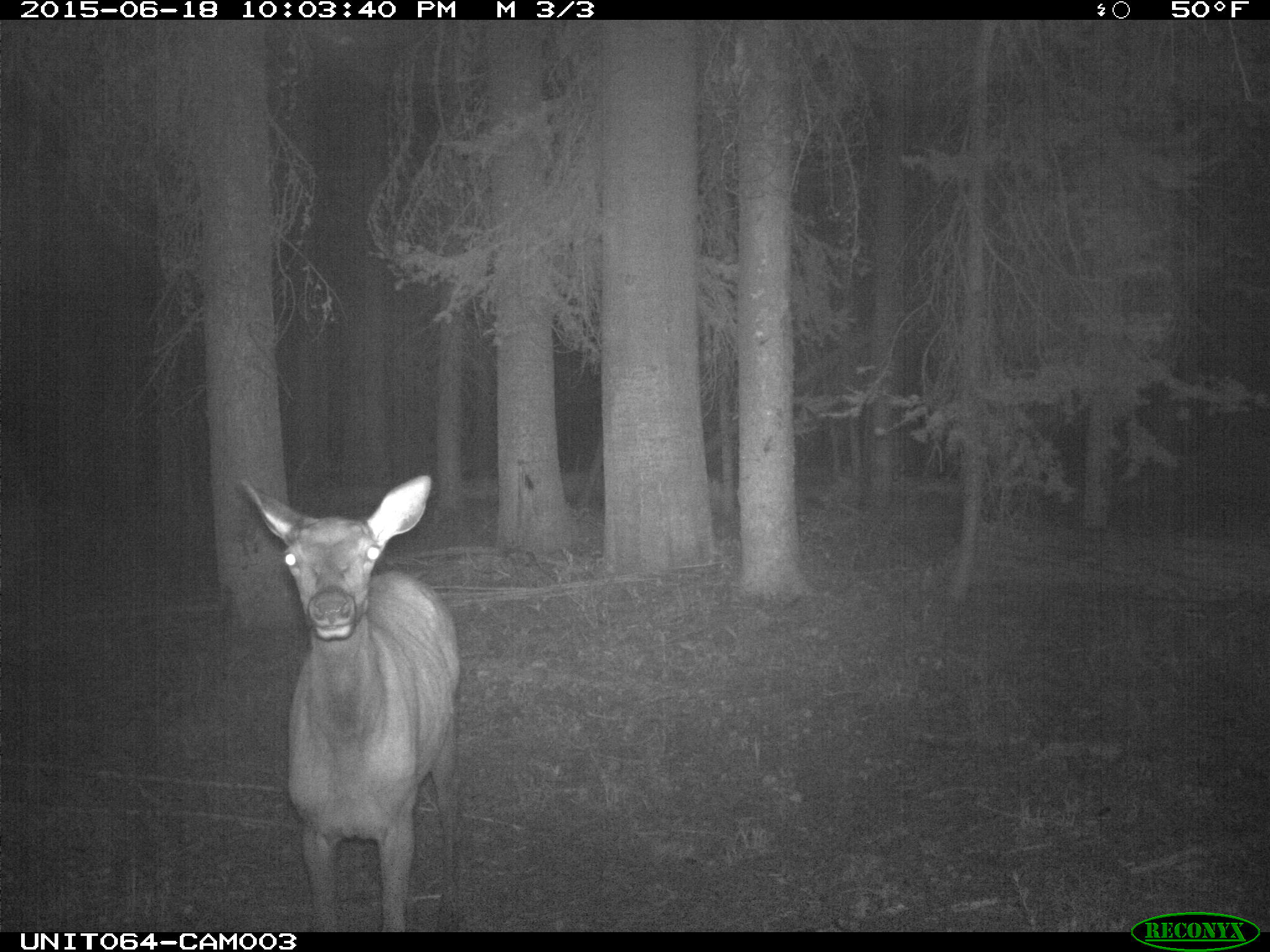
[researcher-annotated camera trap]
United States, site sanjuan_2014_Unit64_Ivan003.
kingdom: Animalia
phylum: Chordata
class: Mammalia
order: Artiodactyla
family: Cervidae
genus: Cervus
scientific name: Cervus elaphus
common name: red deer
Cervus elaphus (red deer).